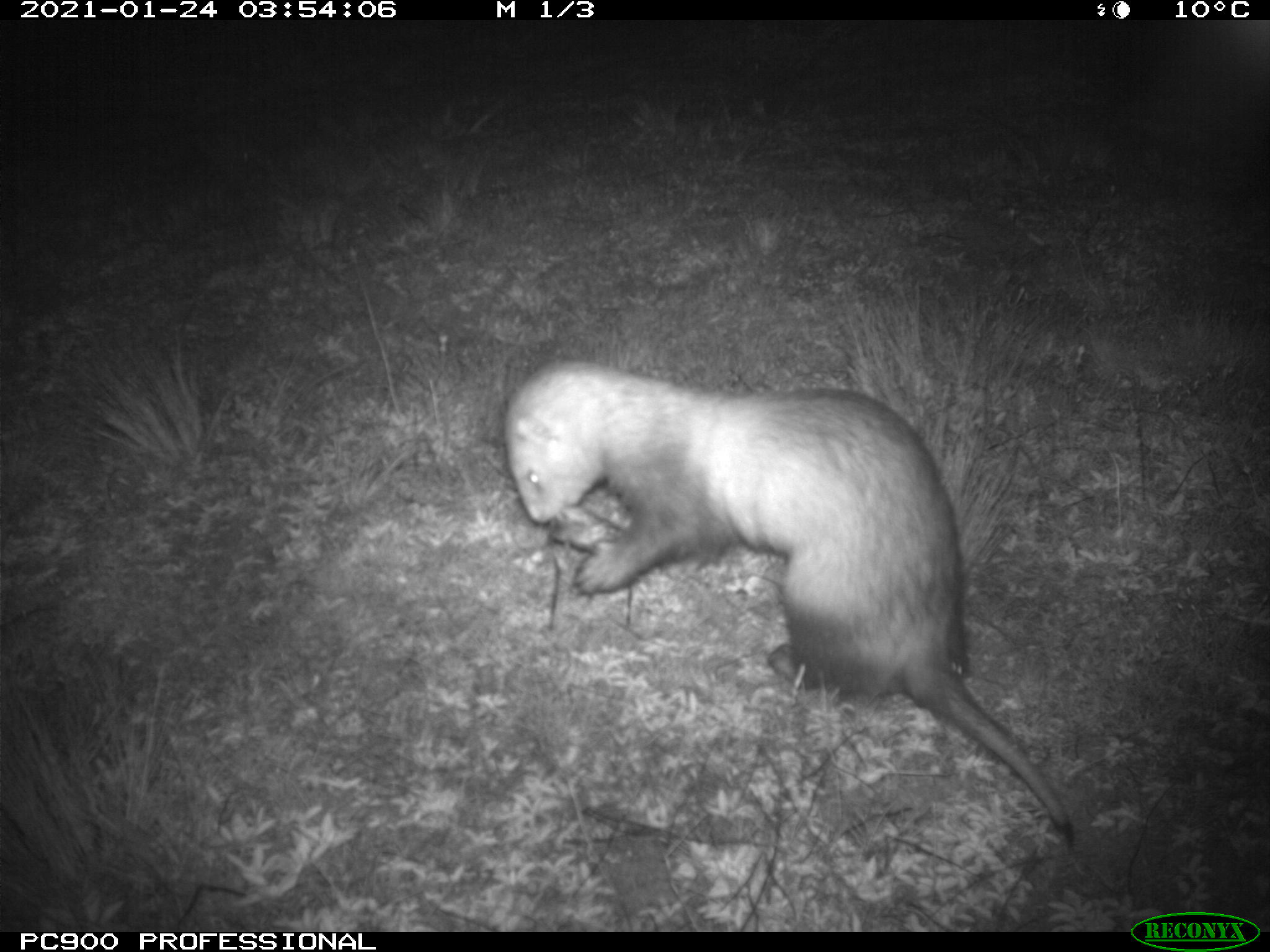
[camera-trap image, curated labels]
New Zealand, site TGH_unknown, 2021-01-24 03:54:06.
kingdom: Animalia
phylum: Chordata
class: Mammalia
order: Carnivora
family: Mustelidae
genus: Mustela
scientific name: Mustela furo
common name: ferret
Ferret (Mustela furo).